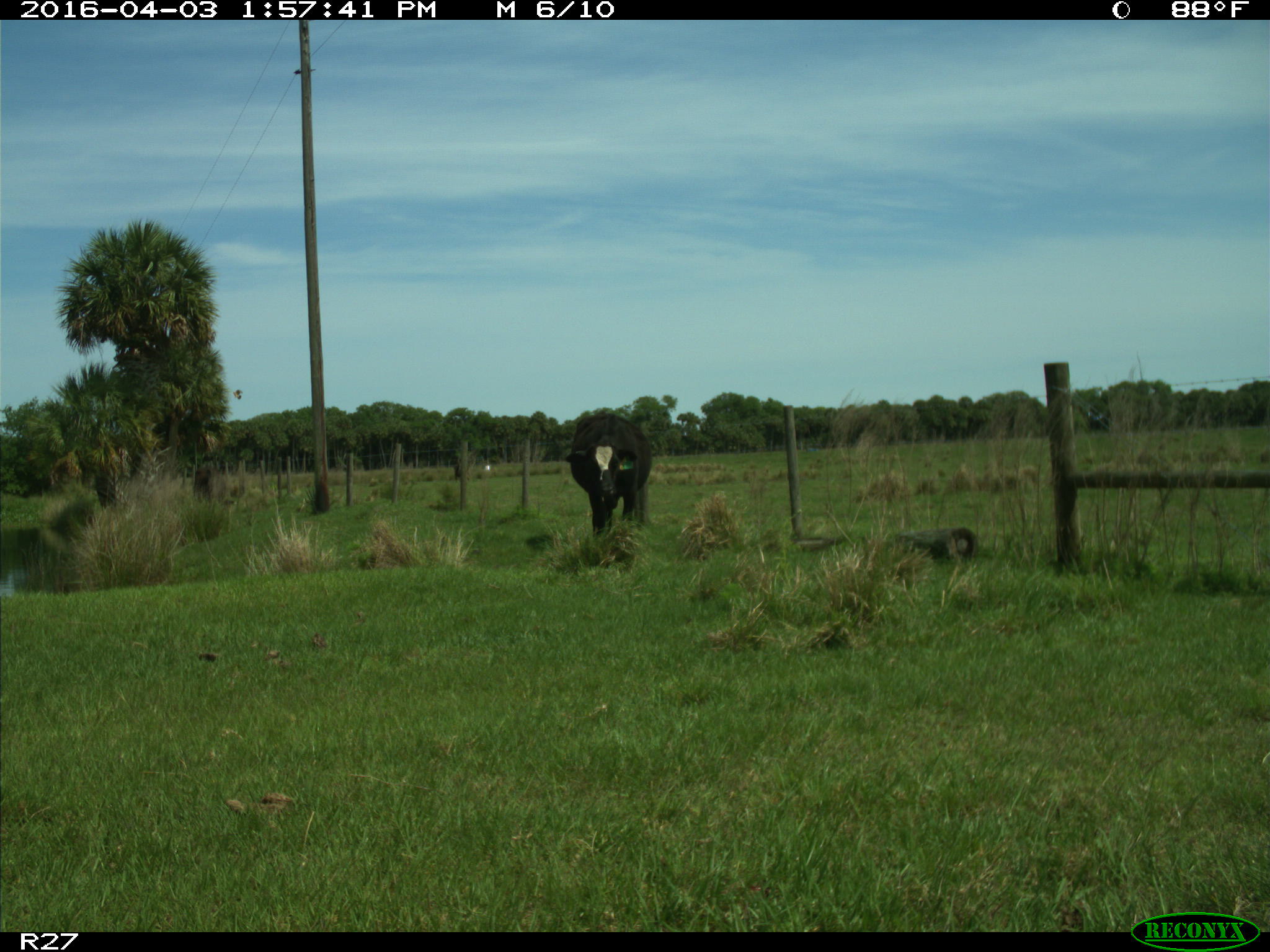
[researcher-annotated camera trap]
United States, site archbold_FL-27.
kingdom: Animalia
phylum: Chordata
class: Mammalia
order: Artiodactyla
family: Bovidae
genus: Bos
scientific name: Bos taurus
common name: domestic cow